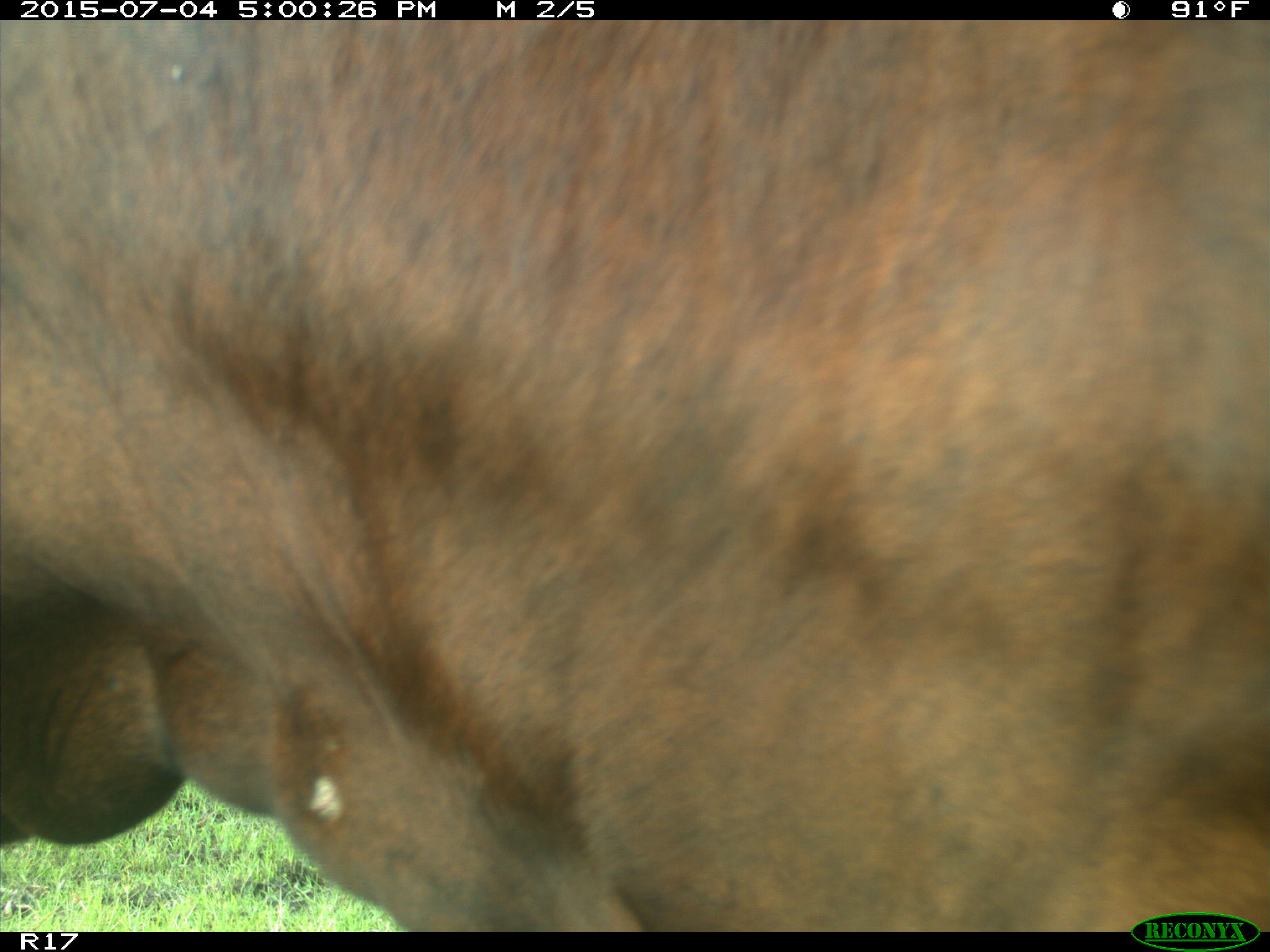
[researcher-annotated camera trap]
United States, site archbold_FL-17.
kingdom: Animalia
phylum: Chordata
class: Mammalia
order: Artiodactyla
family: Bovidae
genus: Bos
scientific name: Bos taurus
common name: domestic cow